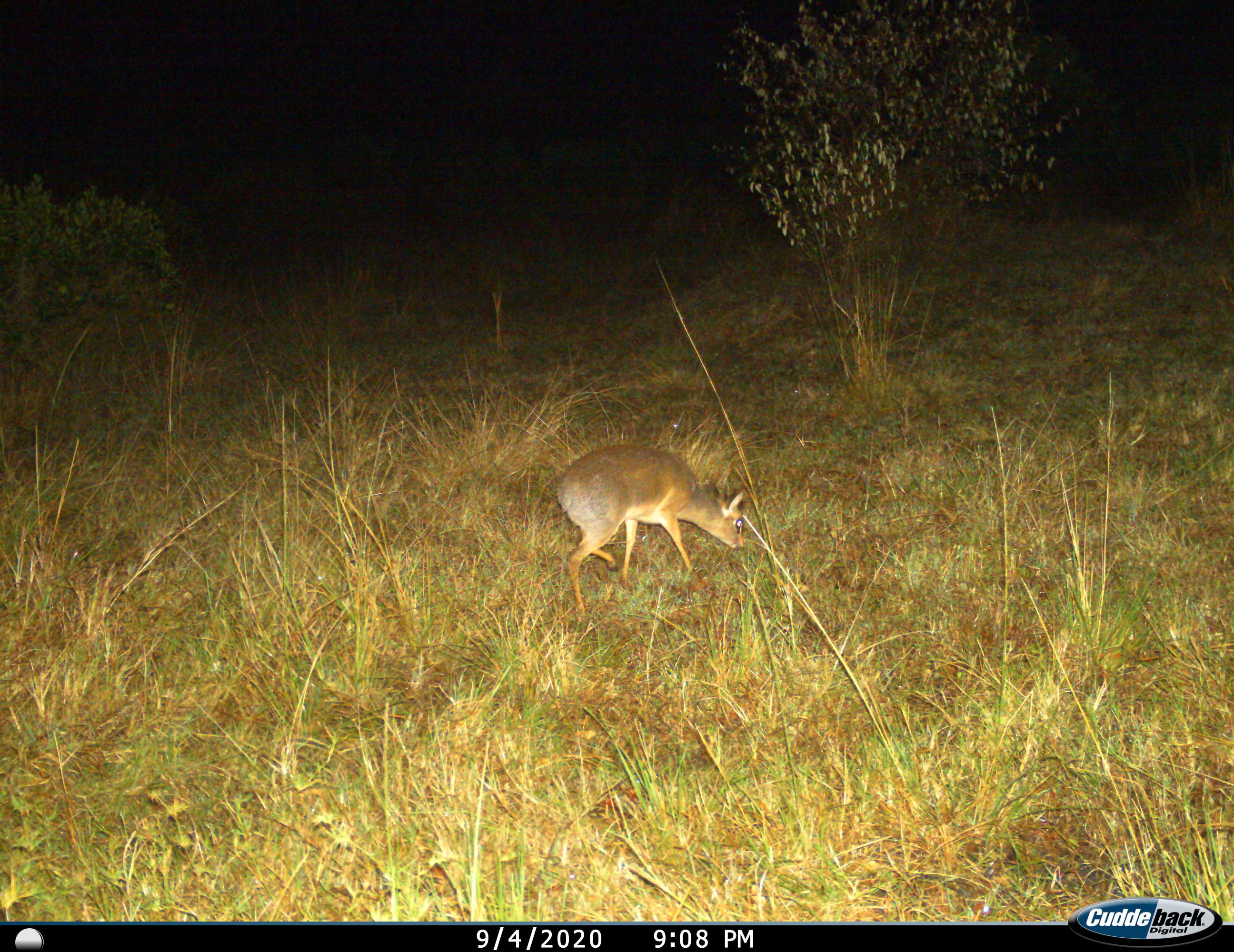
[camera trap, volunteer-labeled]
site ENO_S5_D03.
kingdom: Animalia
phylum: Chordata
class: Mammalia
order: Artiodactyla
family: Bovidae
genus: Madoqua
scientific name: Madoqua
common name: dik-dik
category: dikdik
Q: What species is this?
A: Dikdik (dik-dik) (Madoqua).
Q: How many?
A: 1.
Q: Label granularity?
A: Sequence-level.